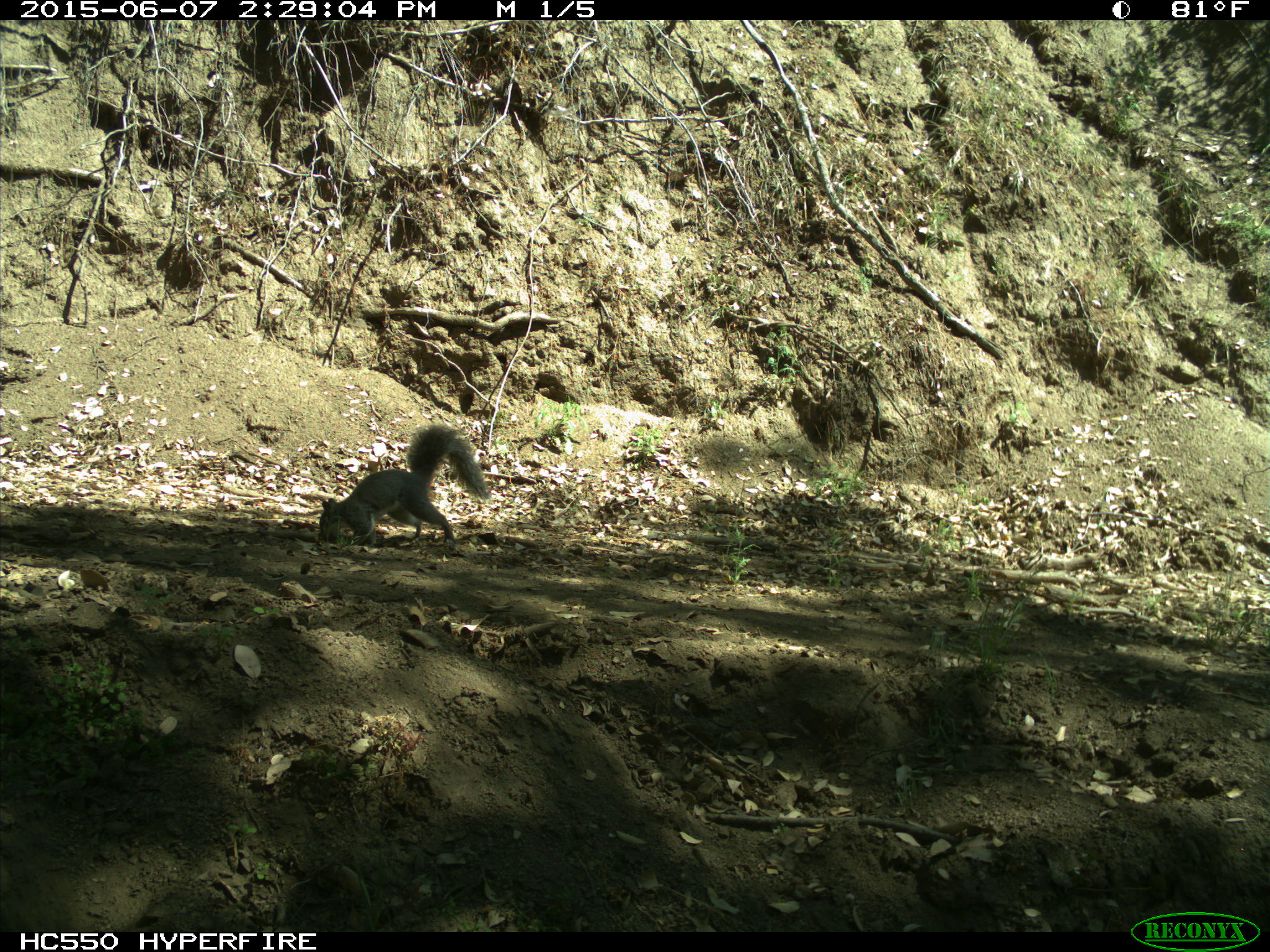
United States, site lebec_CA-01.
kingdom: Animalia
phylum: Chordata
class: Mammalia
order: Rodentia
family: Sciuridae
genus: Sciurus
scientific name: Sciurus carolinensis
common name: eastern gray squirrel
Sciurus carolinensis (eastern gray squirrel).